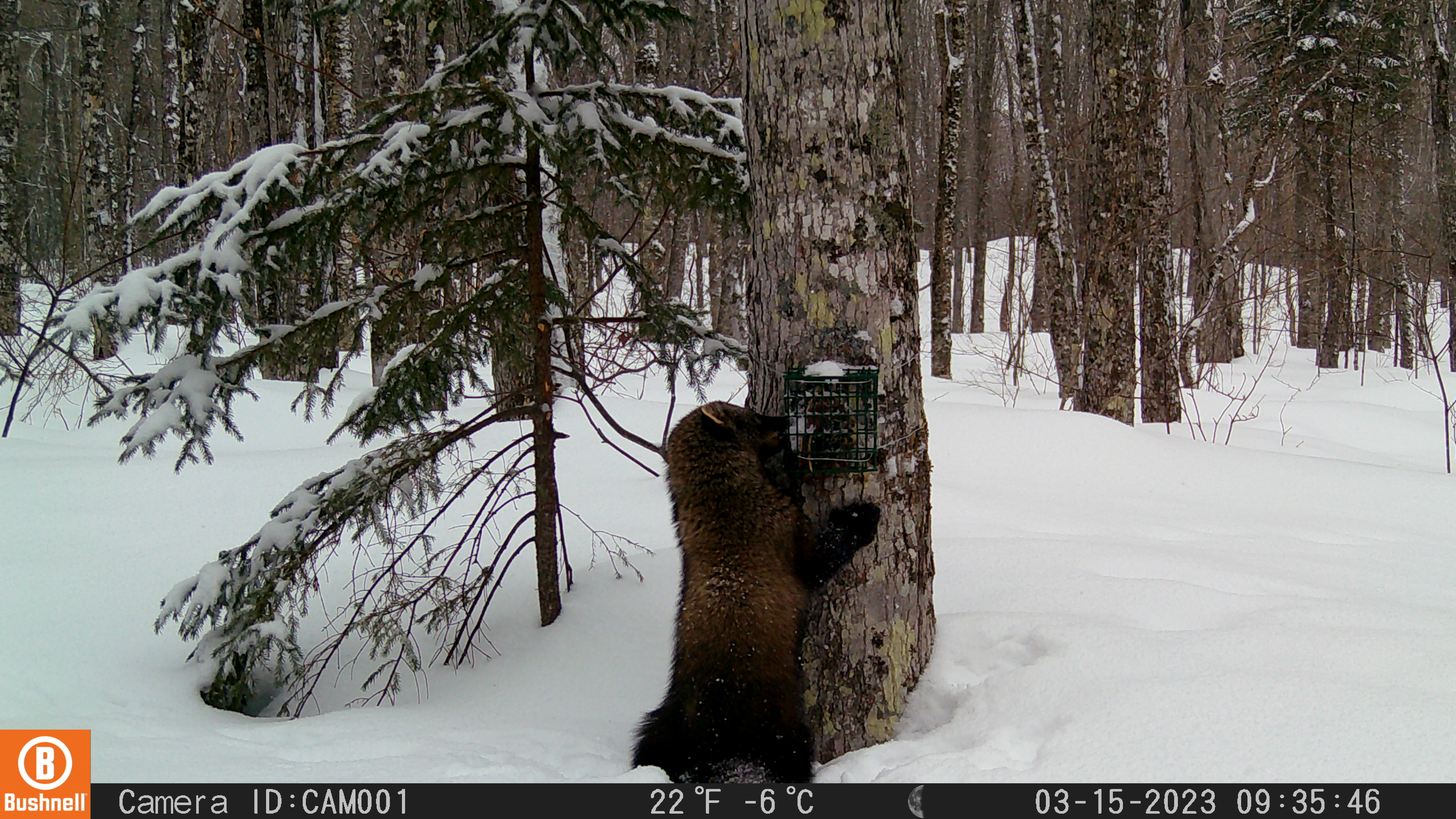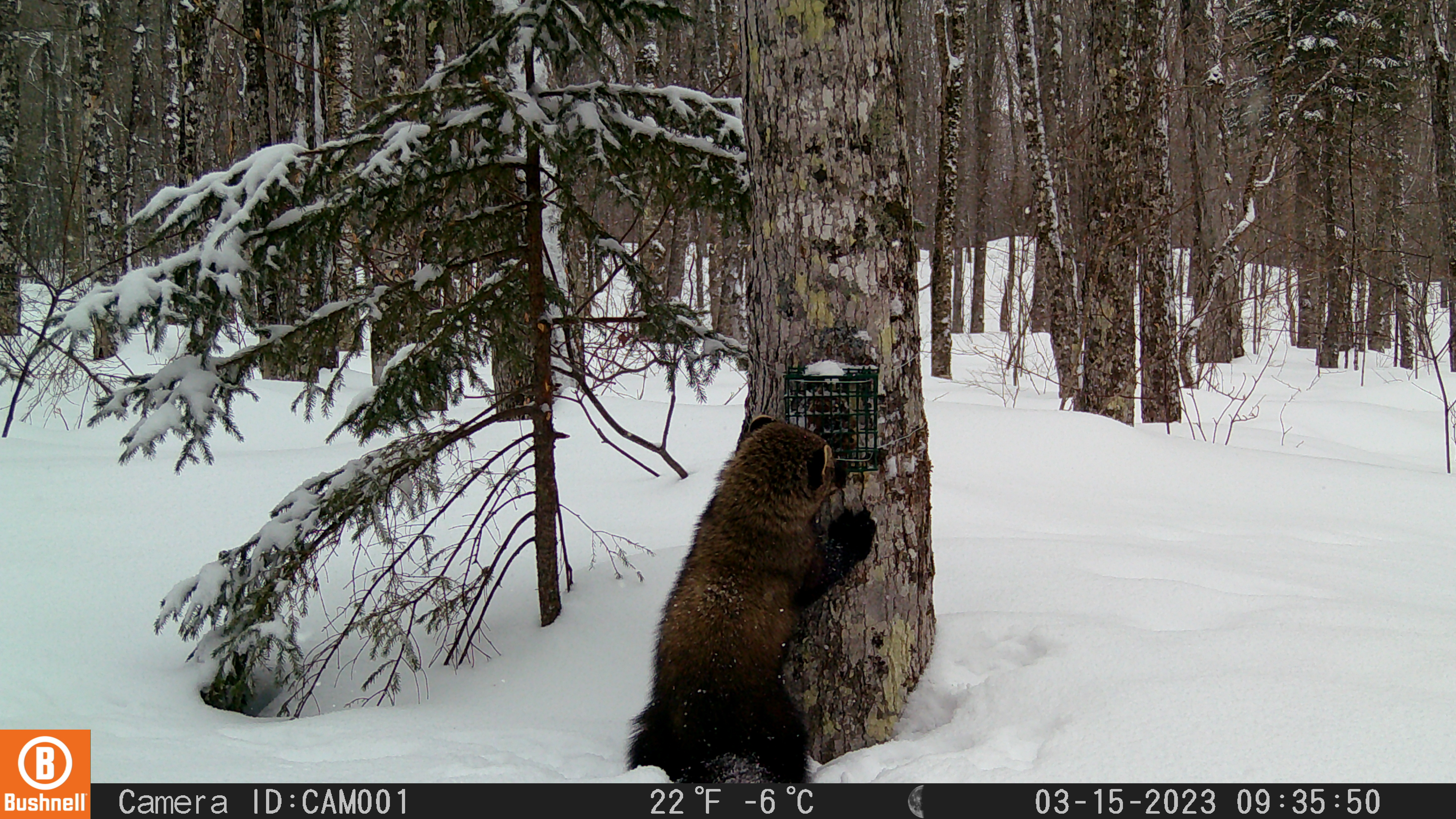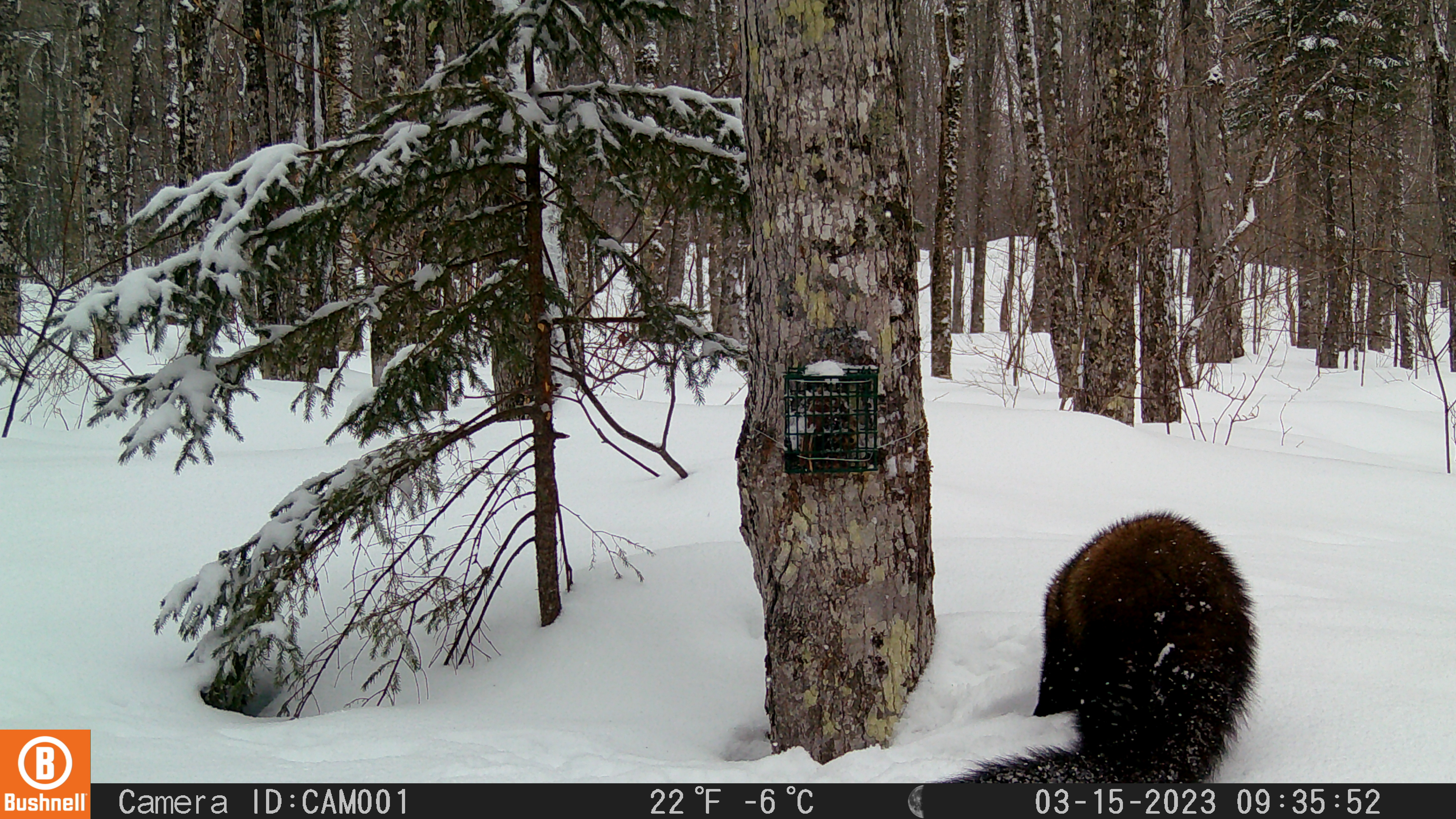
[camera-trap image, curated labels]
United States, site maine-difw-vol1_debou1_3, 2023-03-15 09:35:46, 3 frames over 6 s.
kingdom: Animalia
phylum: Chordata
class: Mammalia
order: Carnivora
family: Mustelidae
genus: Pekania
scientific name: Pekania pennanti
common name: fisher